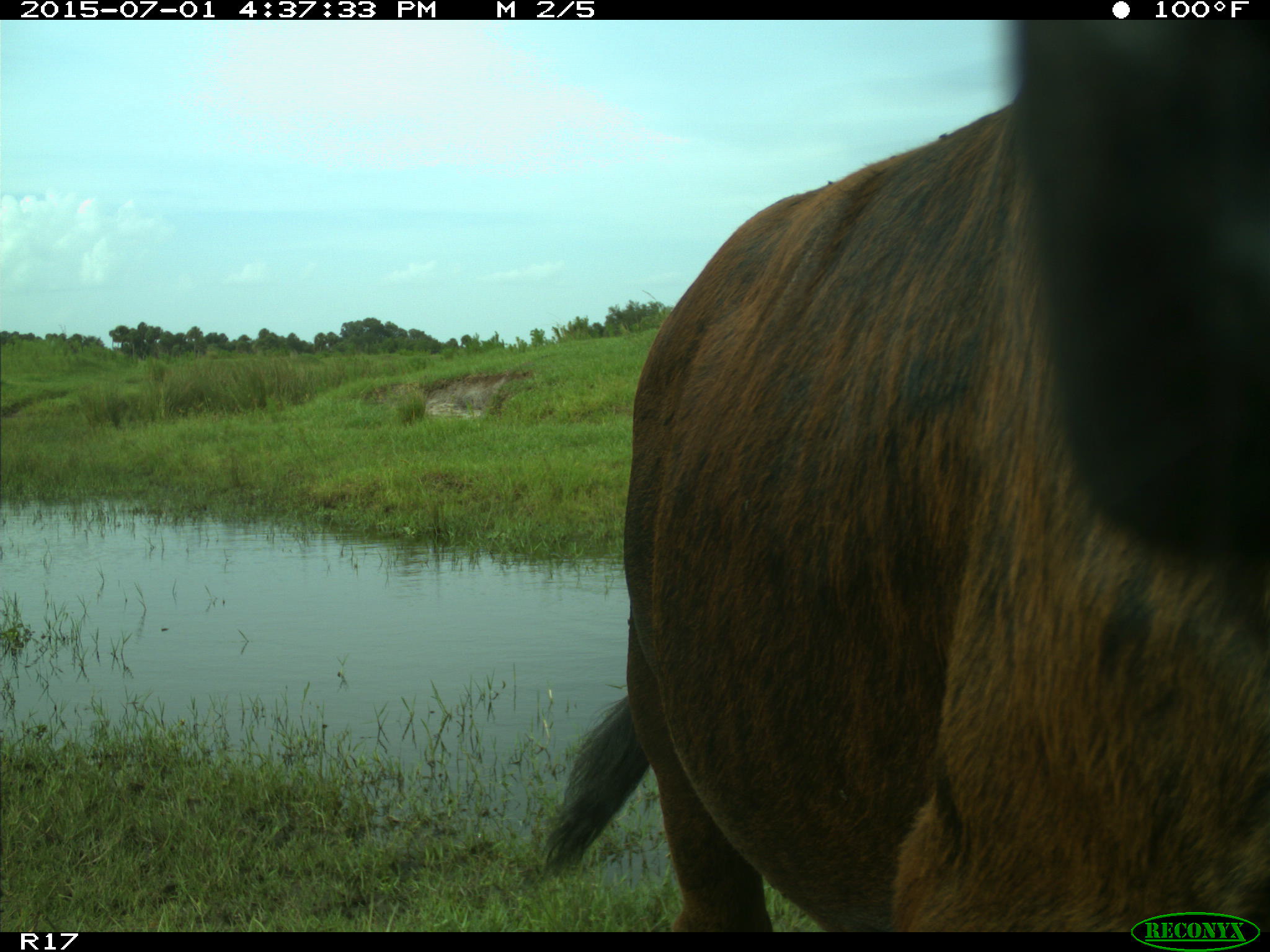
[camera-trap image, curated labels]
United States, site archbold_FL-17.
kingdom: Animalia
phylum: Chordata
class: Mammalia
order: Artiodactyla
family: Bovidae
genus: Bos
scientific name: Bos taurus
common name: domestic cow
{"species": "Bos taurus (domestic cow)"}